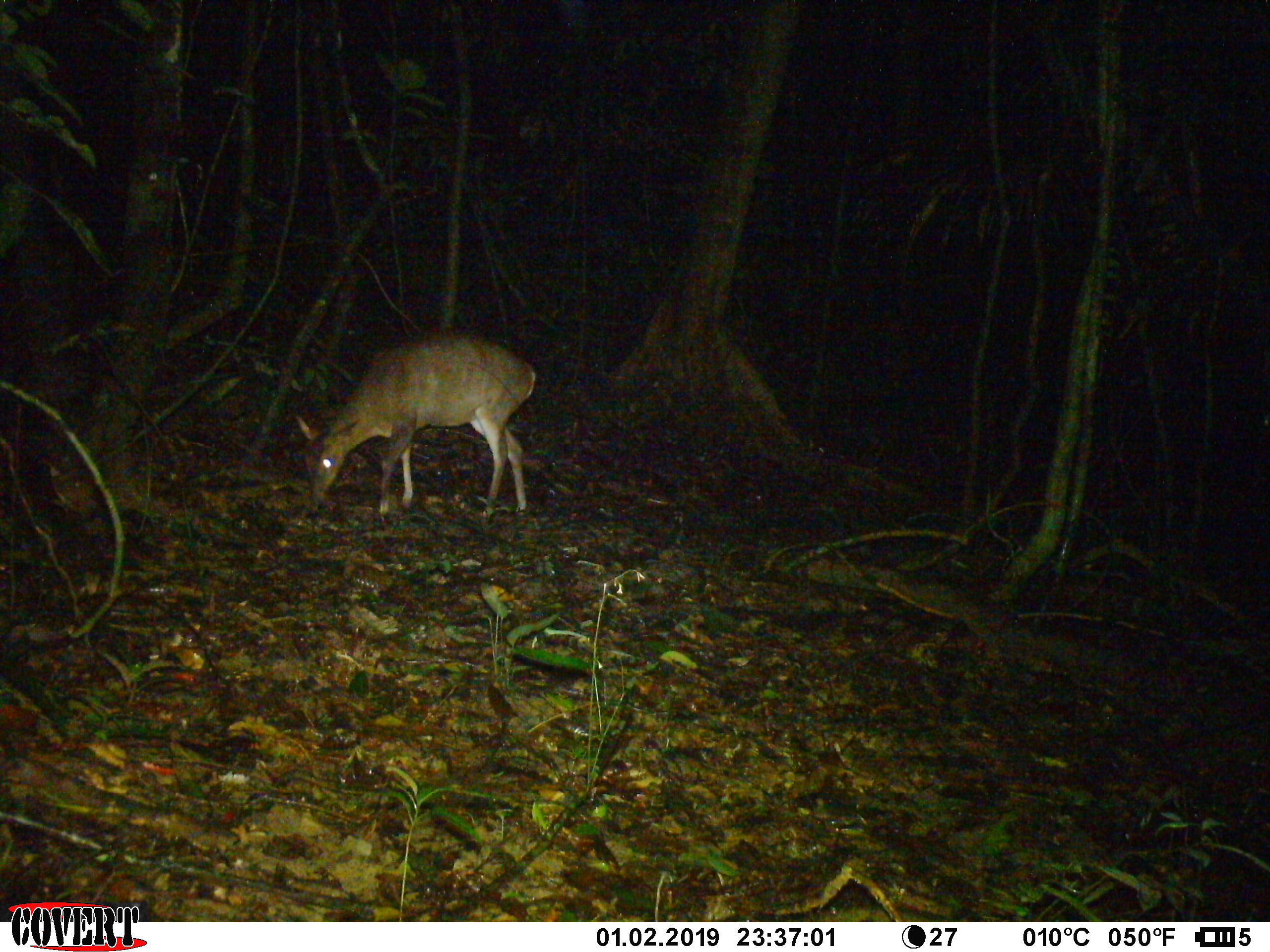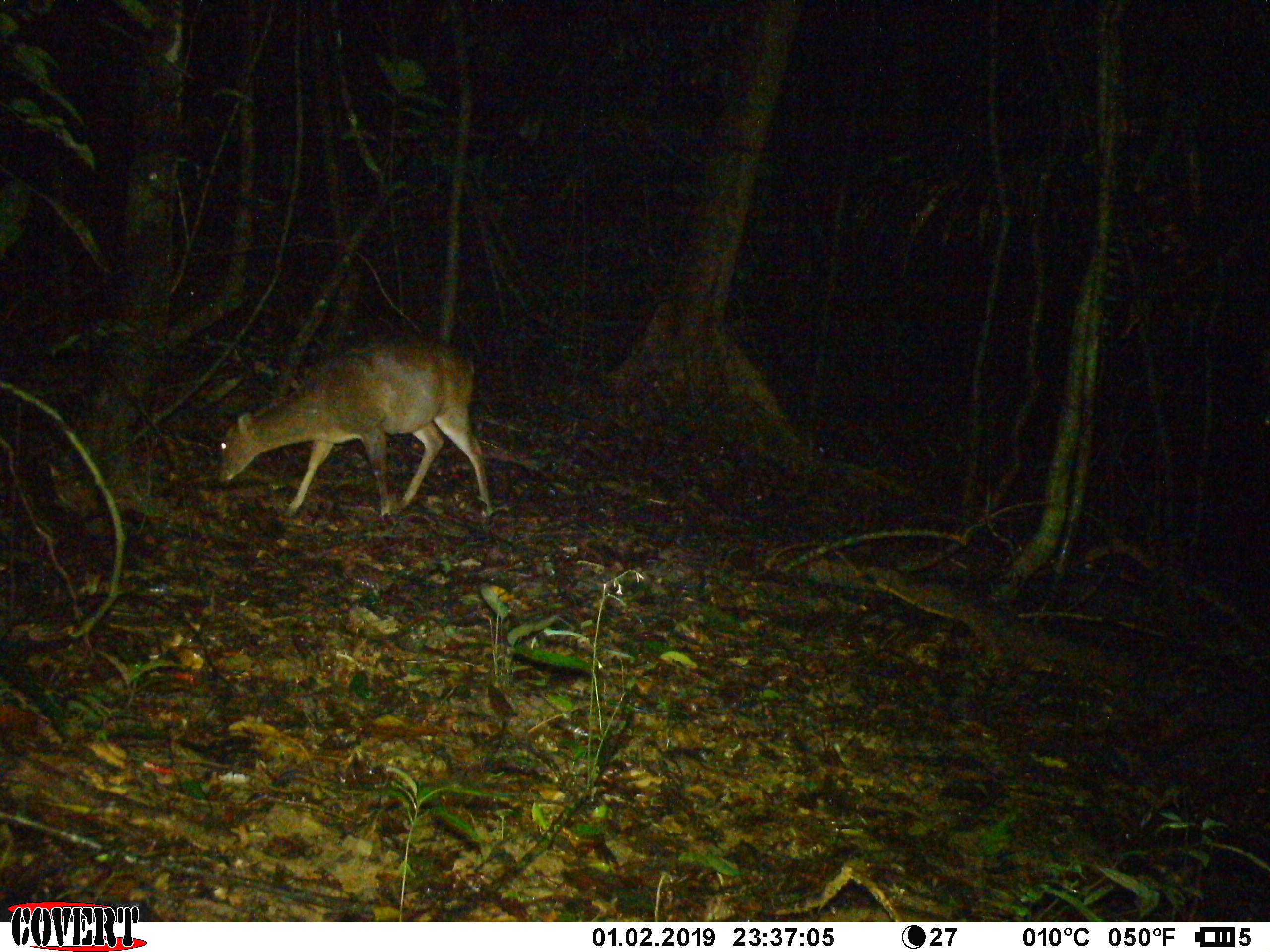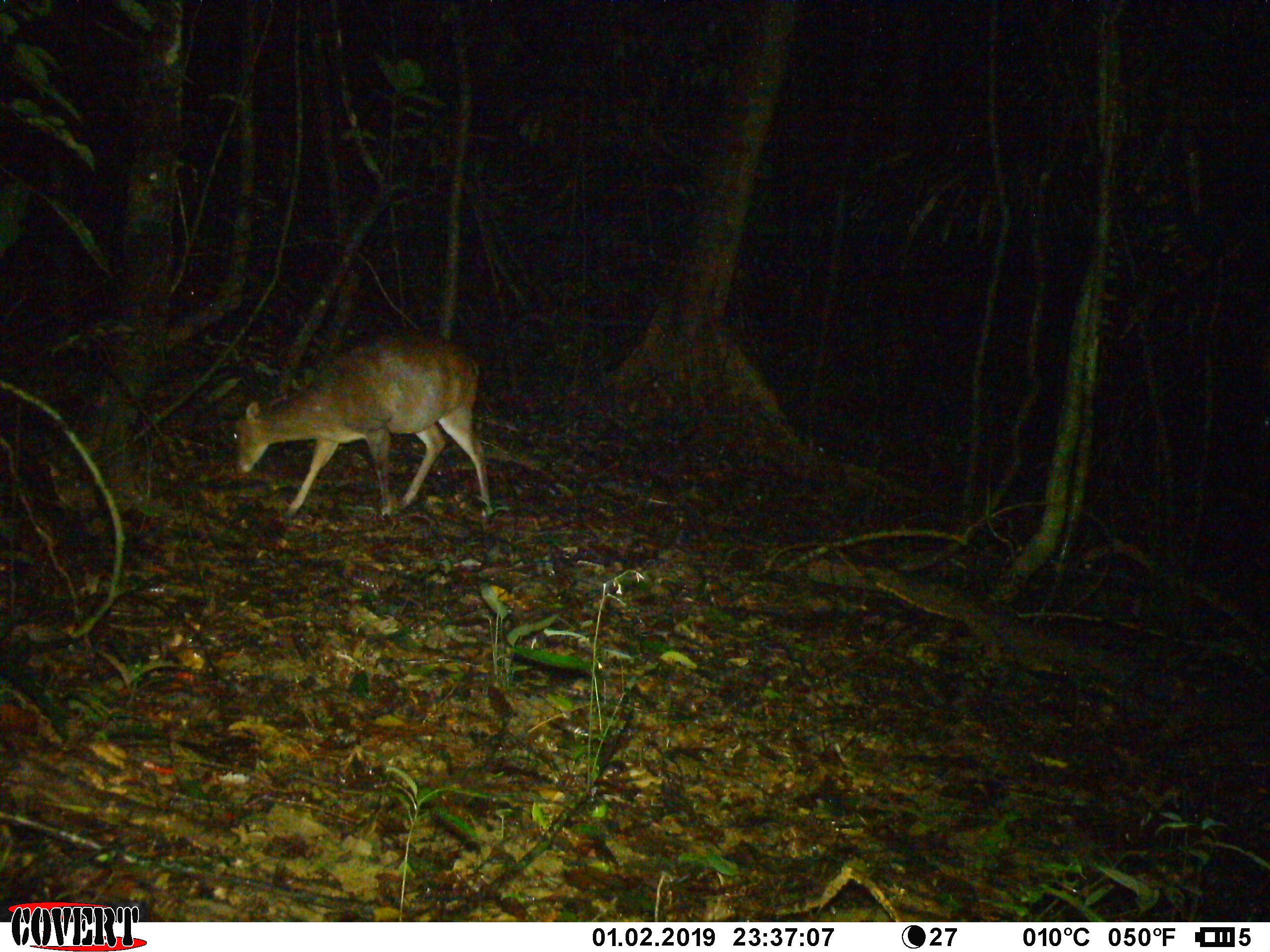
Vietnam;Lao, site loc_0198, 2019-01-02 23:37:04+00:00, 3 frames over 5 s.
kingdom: Animalia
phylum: Chordata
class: Mammalia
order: Artiodactyla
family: Cervidae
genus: Muntiacus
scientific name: Muntiacus vuquangensis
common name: large-antlered muntjac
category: large antlered muntjac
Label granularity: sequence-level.